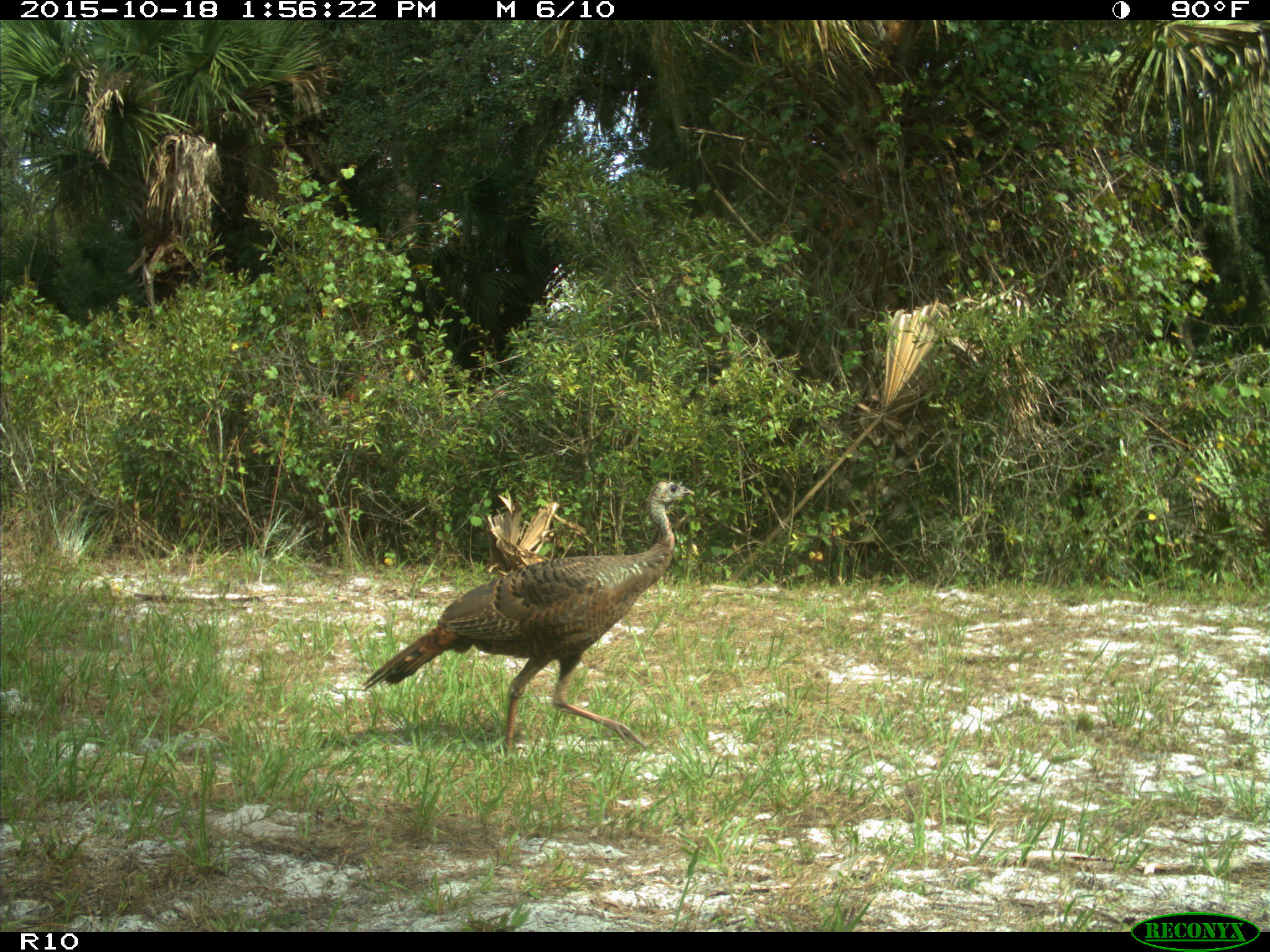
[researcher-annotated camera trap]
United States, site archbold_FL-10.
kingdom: Animalia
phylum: Chordata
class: Aves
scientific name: Aves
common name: birds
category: unidentified bird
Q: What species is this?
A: Unidentified bird (birds) (Aves).